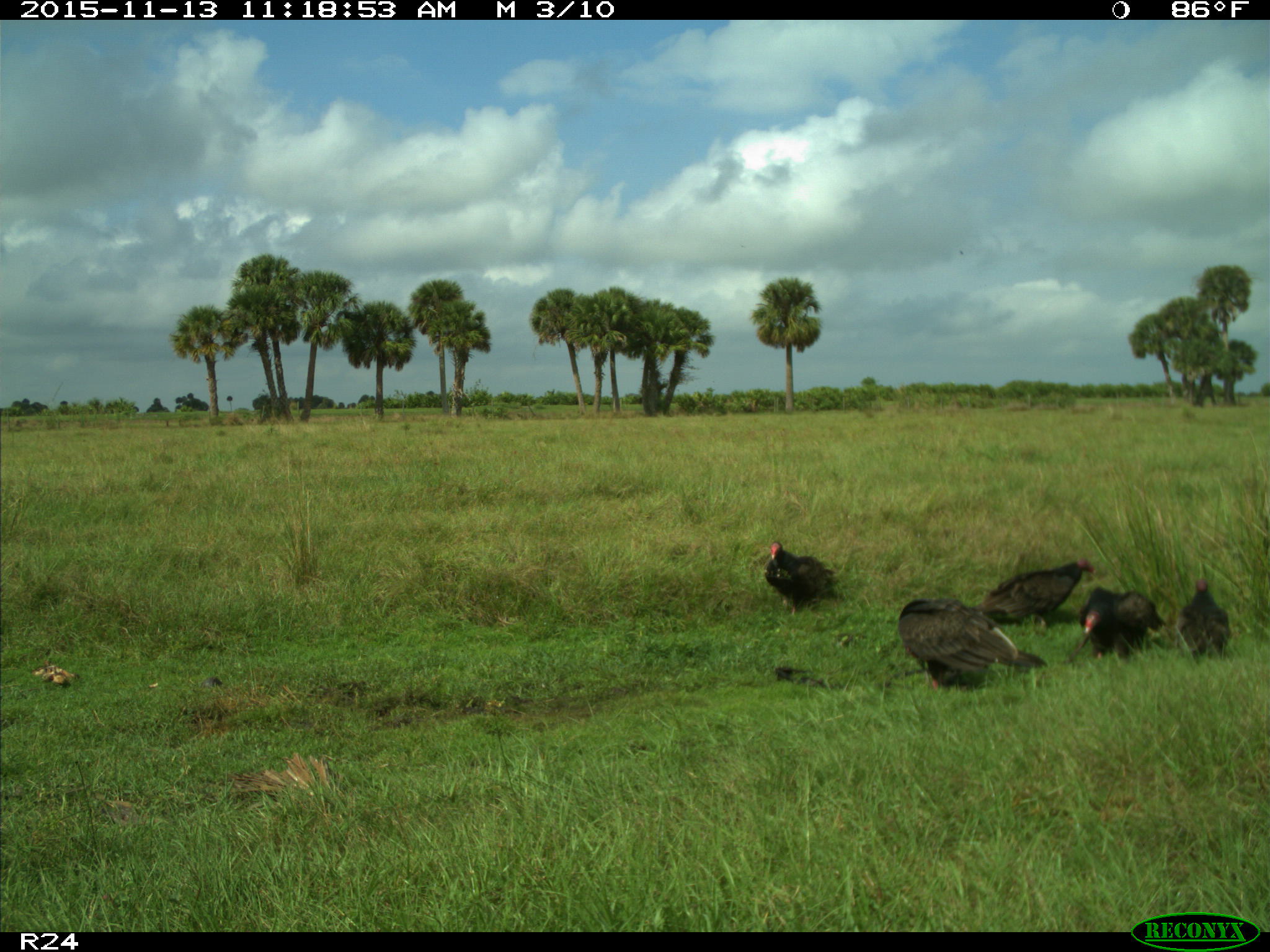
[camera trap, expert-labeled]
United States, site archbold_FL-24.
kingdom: Animalia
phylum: Chordata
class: Aves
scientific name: Aves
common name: birds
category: unidentified bird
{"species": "unidentified bird (birds) (Aves)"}